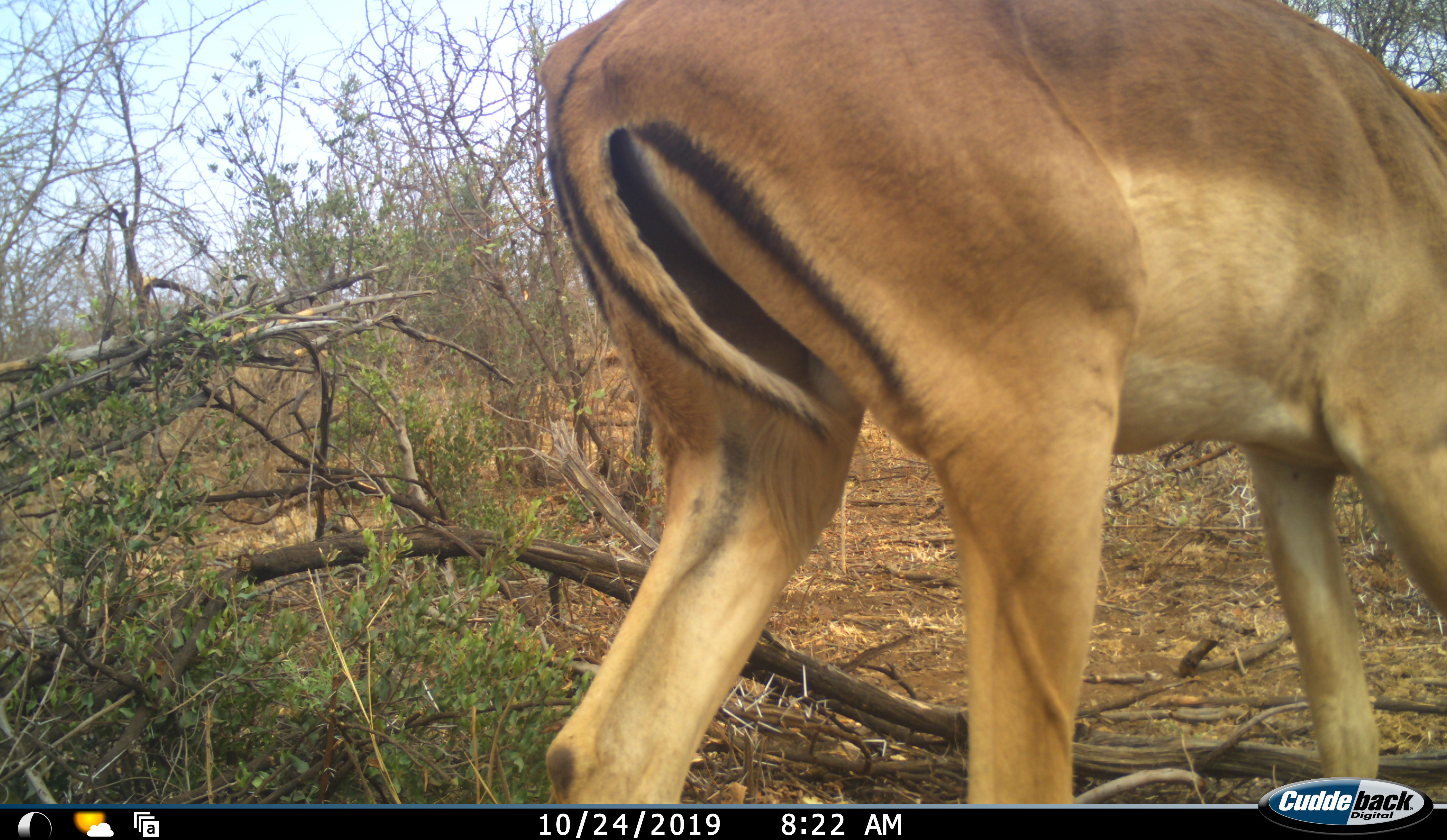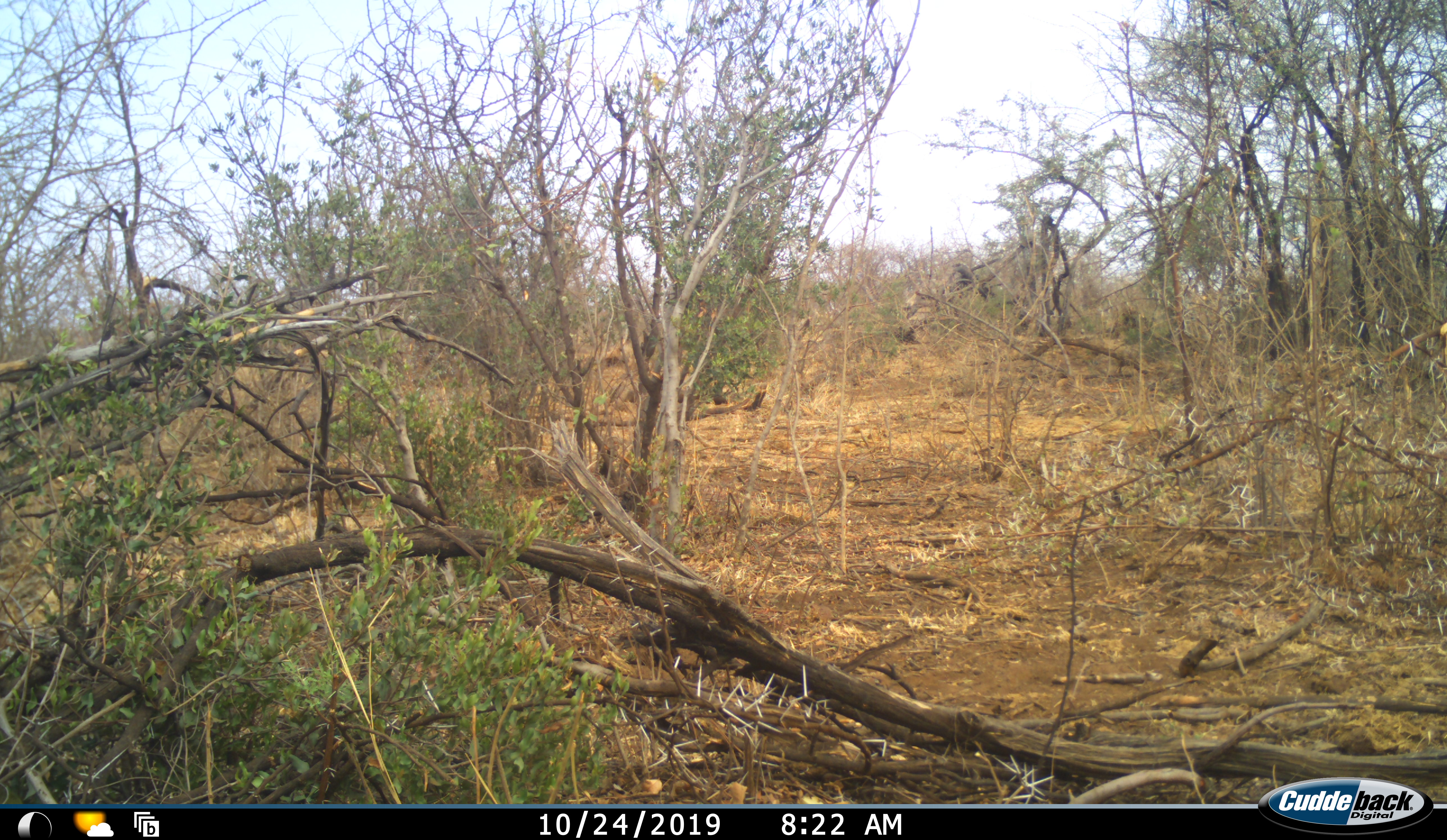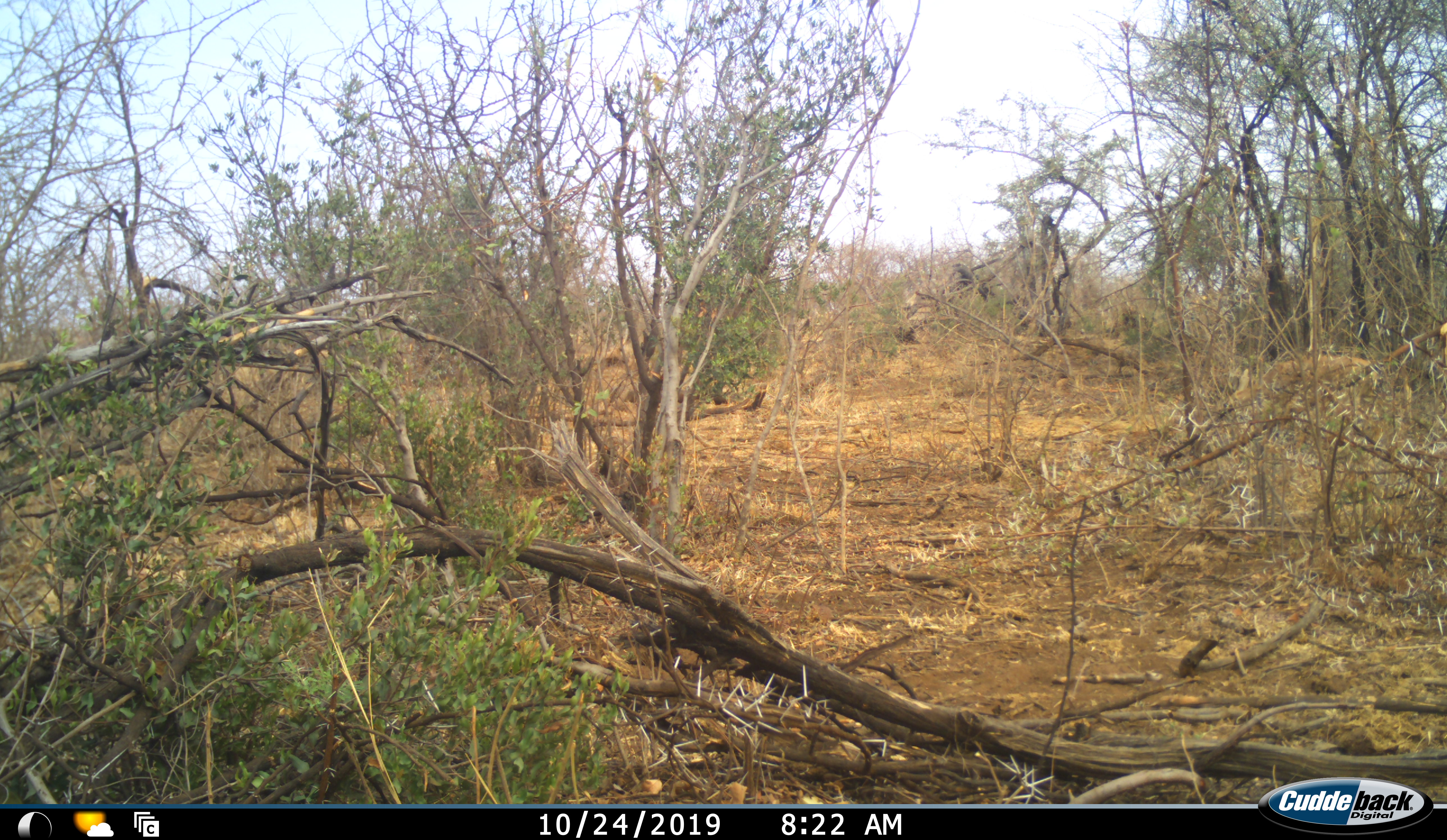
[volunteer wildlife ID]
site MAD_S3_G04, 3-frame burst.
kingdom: Animalia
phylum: Chordata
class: Mammalia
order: Artiodactyla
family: Bovidae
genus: Aepyceros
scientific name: Aepyceros melampus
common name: impala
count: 1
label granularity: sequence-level